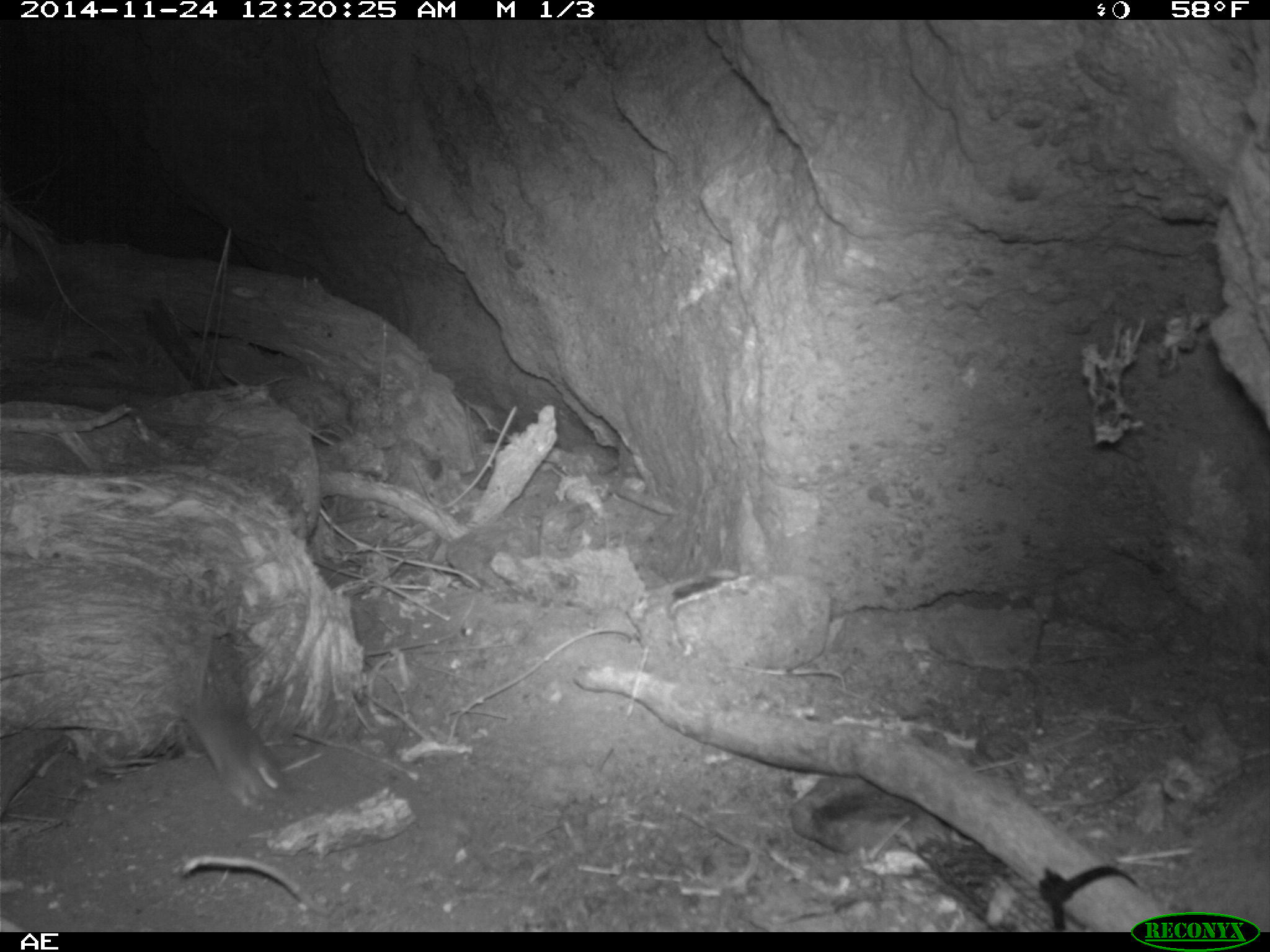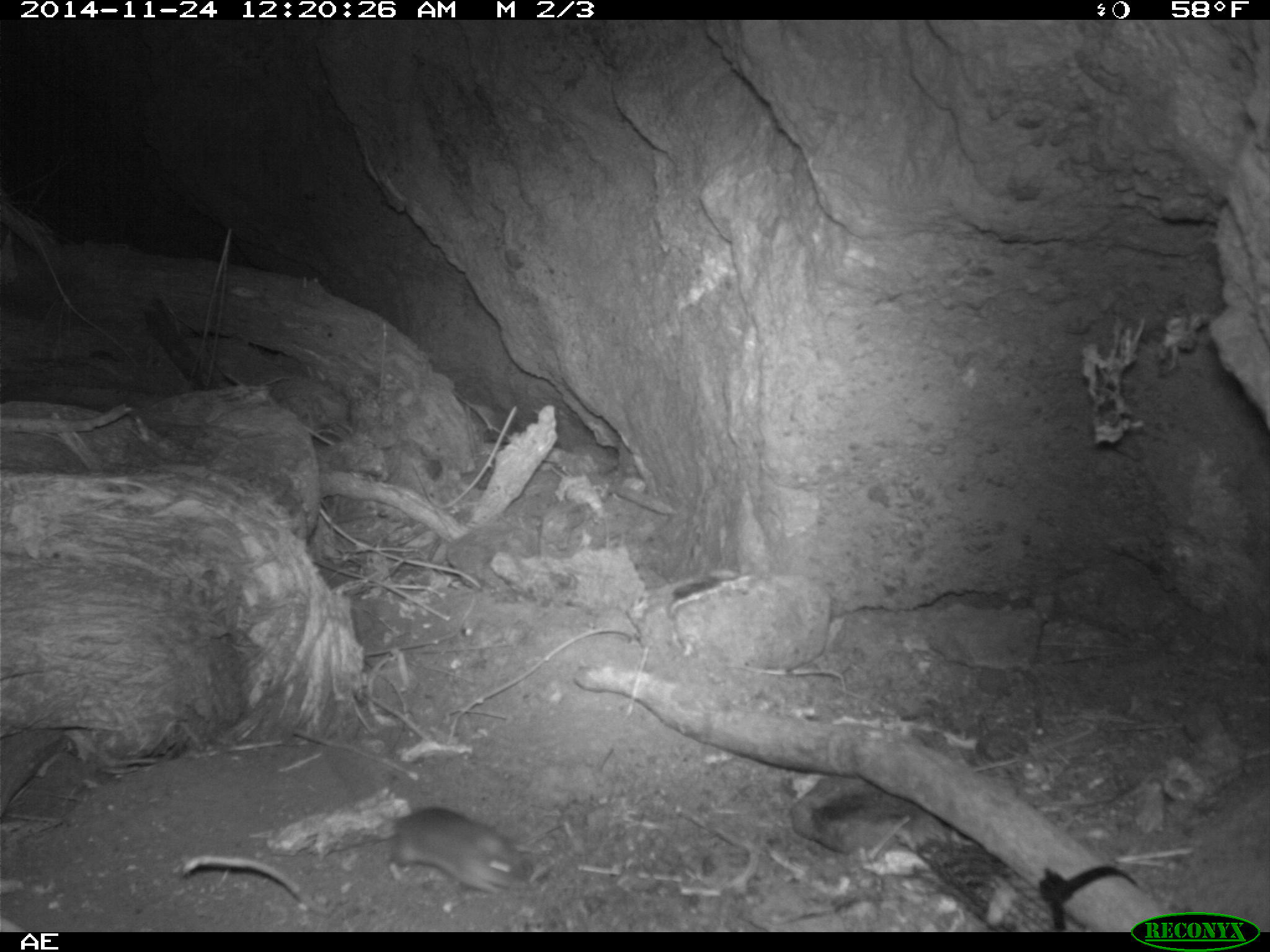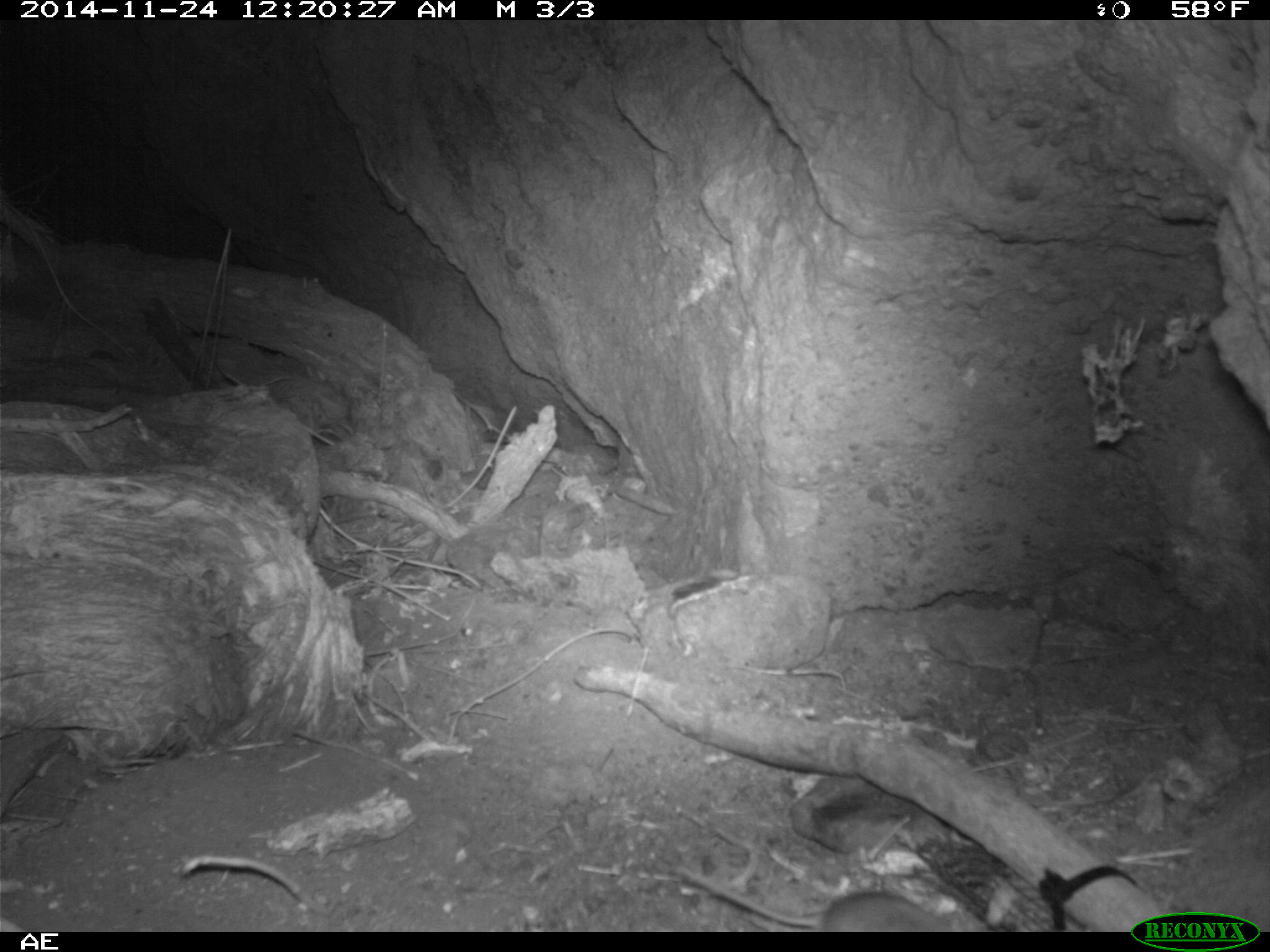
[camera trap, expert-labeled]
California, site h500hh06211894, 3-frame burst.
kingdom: Animalia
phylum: Chordata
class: Mammalia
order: Rodentia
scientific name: Rodentia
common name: rodent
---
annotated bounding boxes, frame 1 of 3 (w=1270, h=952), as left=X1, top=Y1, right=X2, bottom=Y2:
rodent: left=175, top=625, right=286, bottom=801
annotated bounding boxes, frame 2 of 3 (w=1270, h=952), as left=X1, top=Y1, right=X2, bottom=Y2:
rodent: left=381, top=806, right=536, bottom=898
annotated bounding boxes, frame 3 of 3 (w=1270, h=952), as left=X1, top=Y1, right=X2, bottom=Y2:
rodent: left=675, top=865, right=959, bottom=932